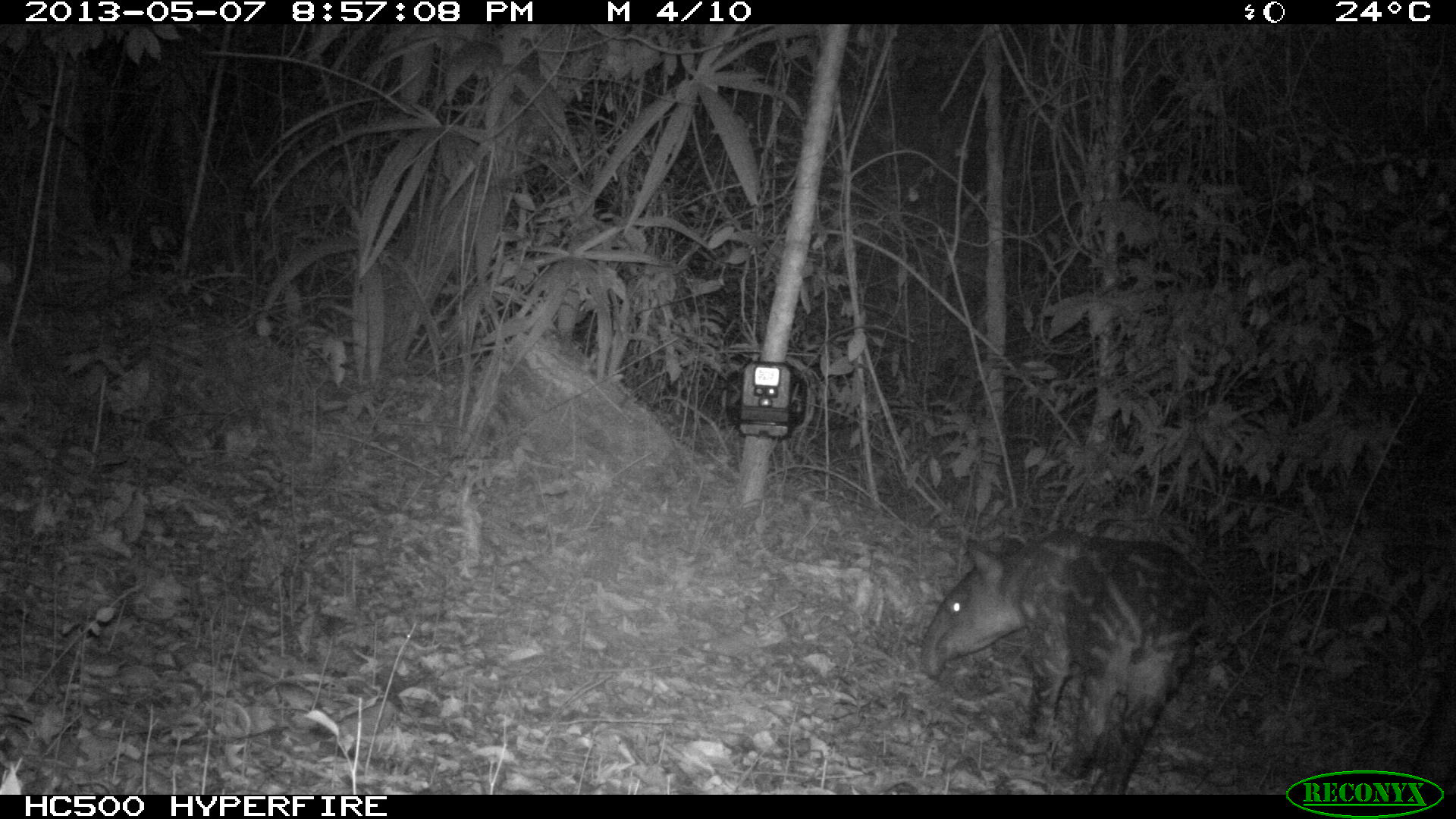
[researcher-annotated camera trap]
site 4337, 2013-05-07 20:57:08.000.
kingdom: Animalia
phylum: Chordata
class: Mammalia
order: Perissodactyla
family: Tapiridae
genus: Tapirus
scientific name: Tapirus bairdii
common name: baird's tapir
Tapirus bairdii (baird's tapir), count 2.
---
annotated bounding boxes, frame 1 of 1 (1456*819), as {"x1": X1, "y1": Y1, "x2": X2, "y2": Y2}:
tapirus bairdii: {"x1": 919, "y1": 531, "x2": 1207, "y2": 794}